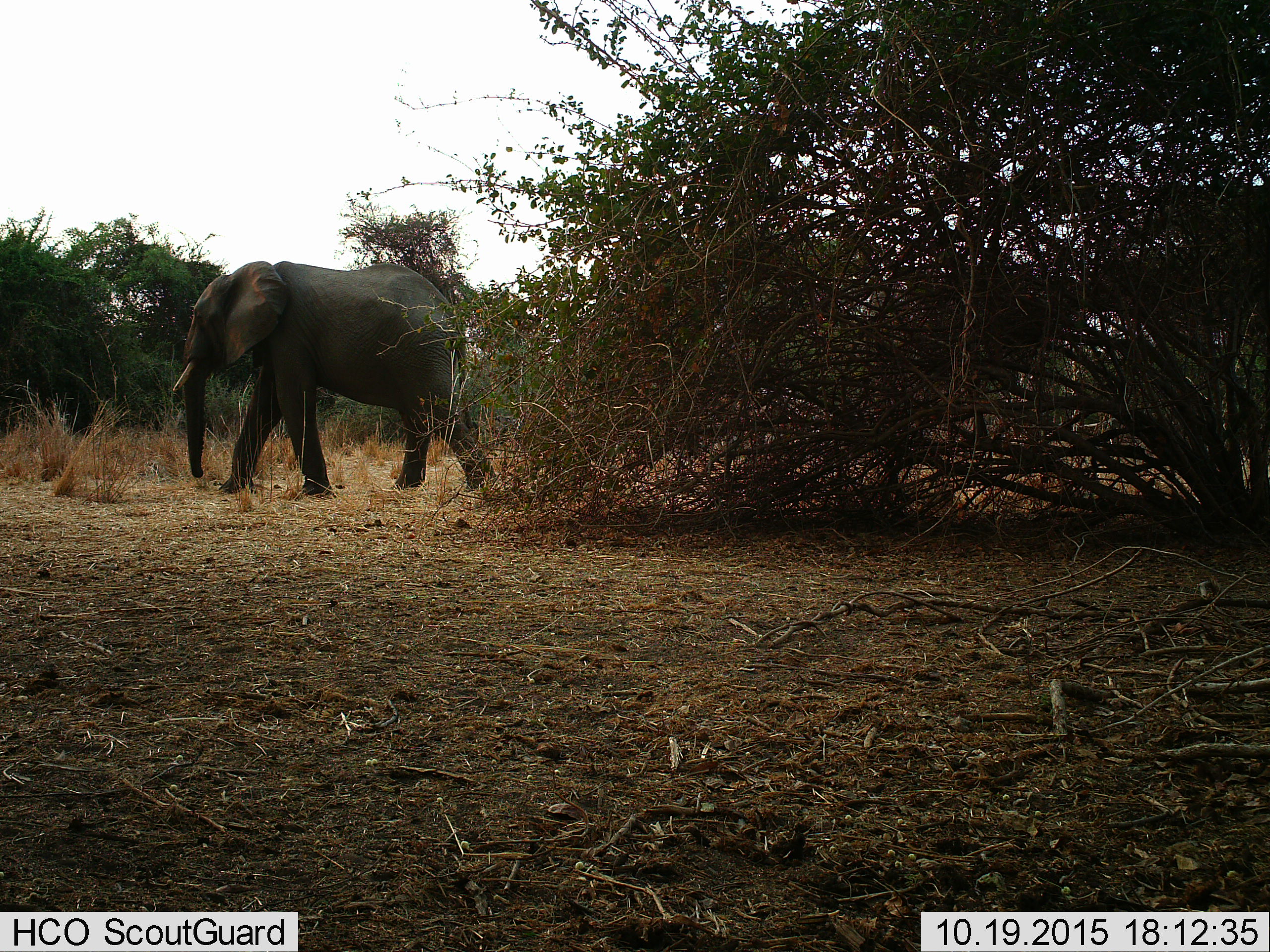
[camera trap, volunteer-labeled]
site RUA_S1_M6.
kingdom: Animalia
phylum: Chordata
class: Mammalia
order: Proboscidea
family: Elephantidae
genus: Loxodonta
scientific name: Loxodonta africana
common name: african bush elephant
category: elephant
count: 1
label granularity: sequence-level